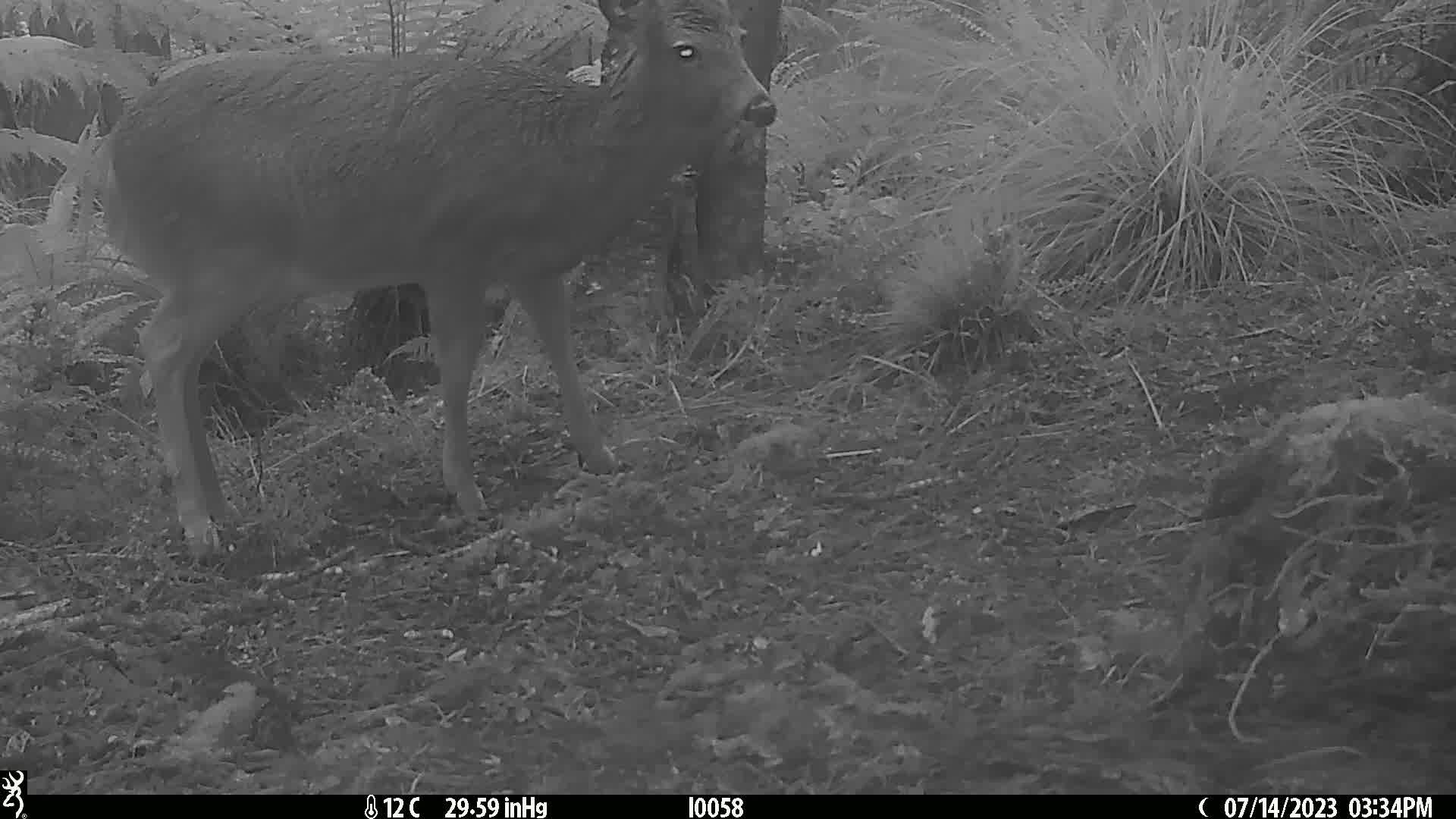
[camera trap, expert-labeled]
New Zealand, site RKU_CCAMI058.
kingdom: Animalia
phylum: Chordata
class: Mammalia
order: Artiodactyla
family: Cervidae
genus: Odocoileus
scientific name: Odocoileus virginianus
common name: white-tailed deer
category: white tailed deer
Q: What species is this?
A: White tailed deer (white-tailed deer) (Odocoileus virginianus).